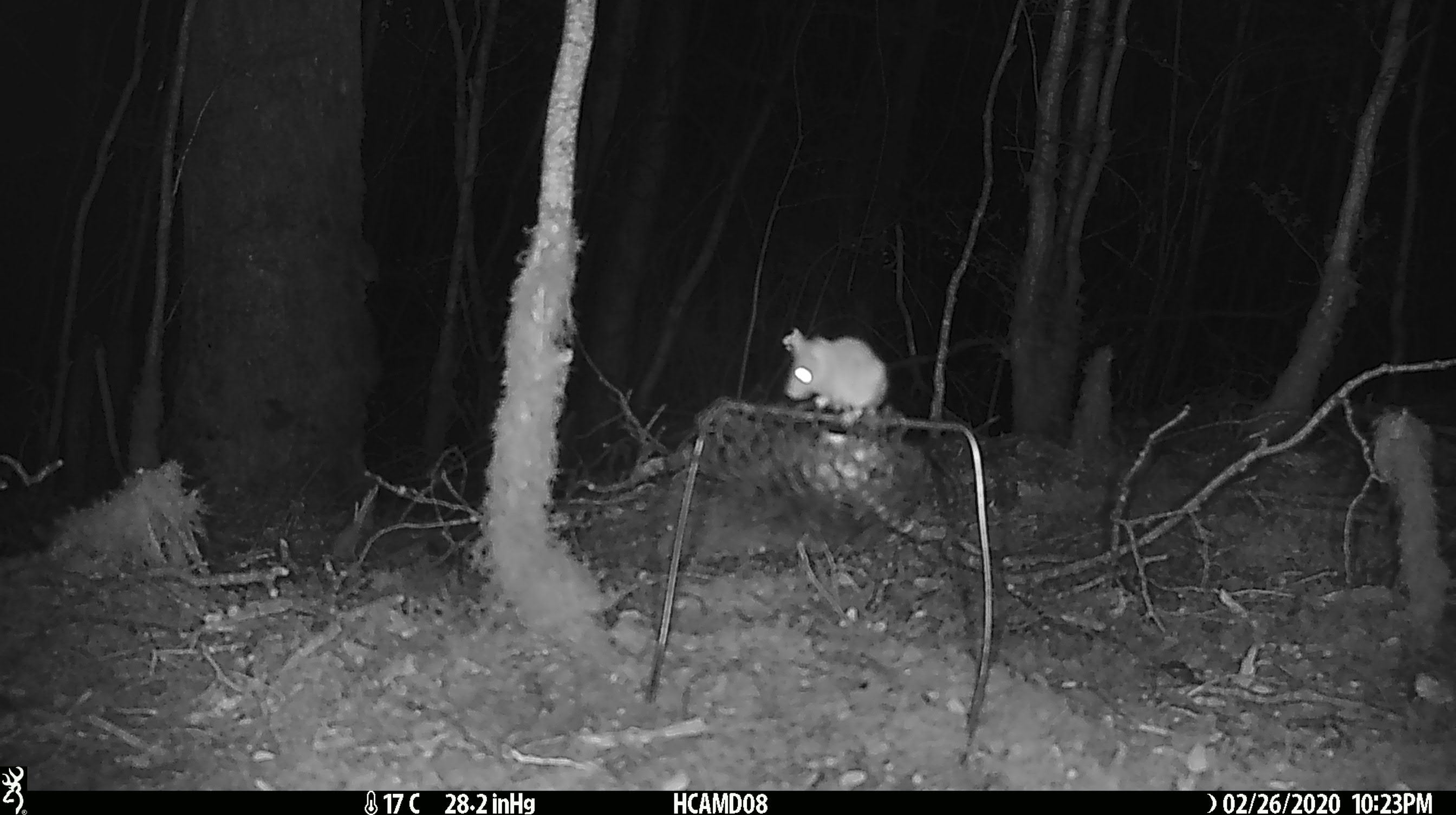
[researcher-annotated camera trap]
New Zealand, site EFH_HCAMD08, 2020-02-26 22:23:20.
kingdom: Animalia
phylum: Chordata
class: Mammalia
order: Rodentia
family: Muridae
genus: Mus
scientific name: Mus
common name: mouse